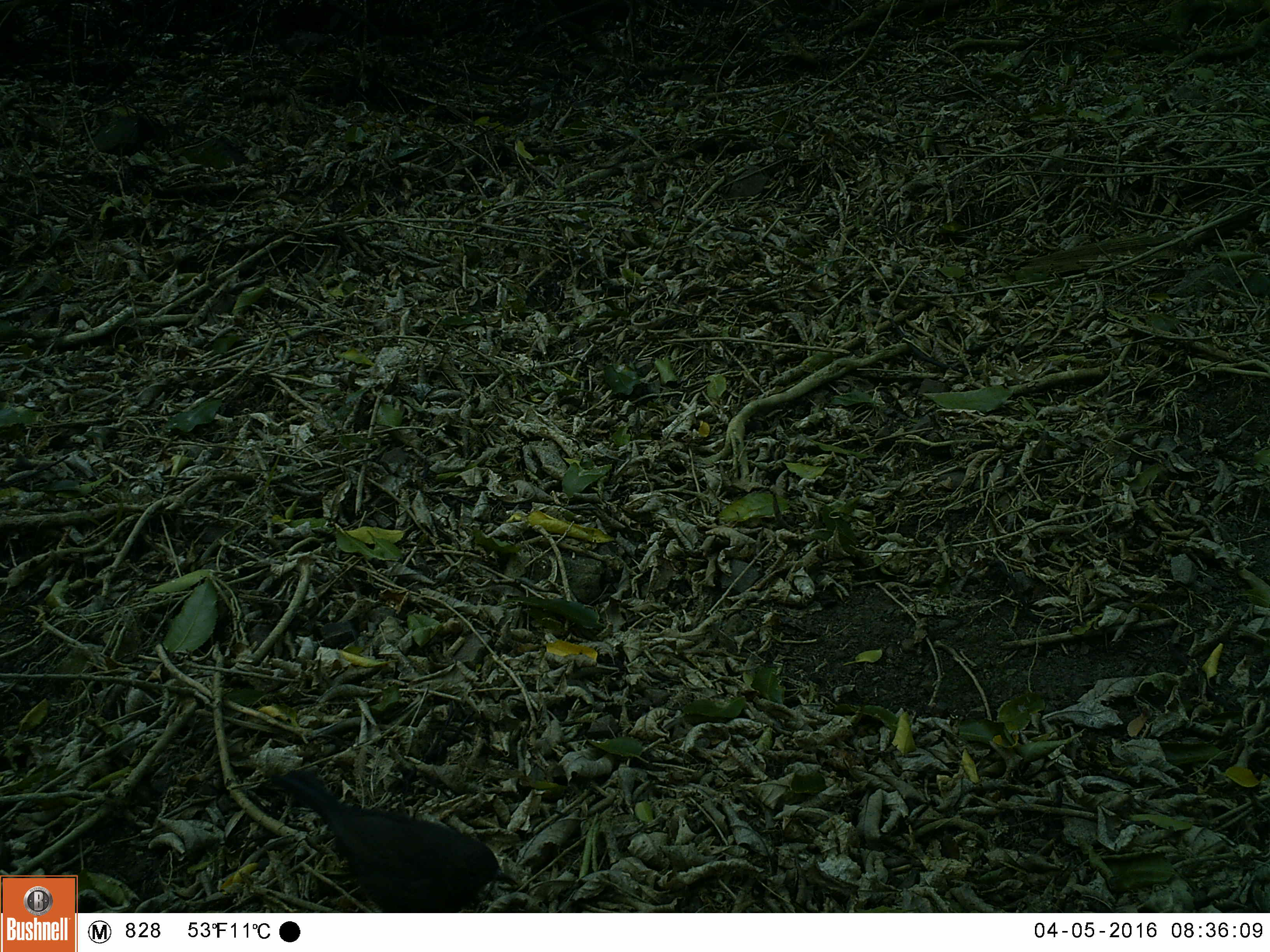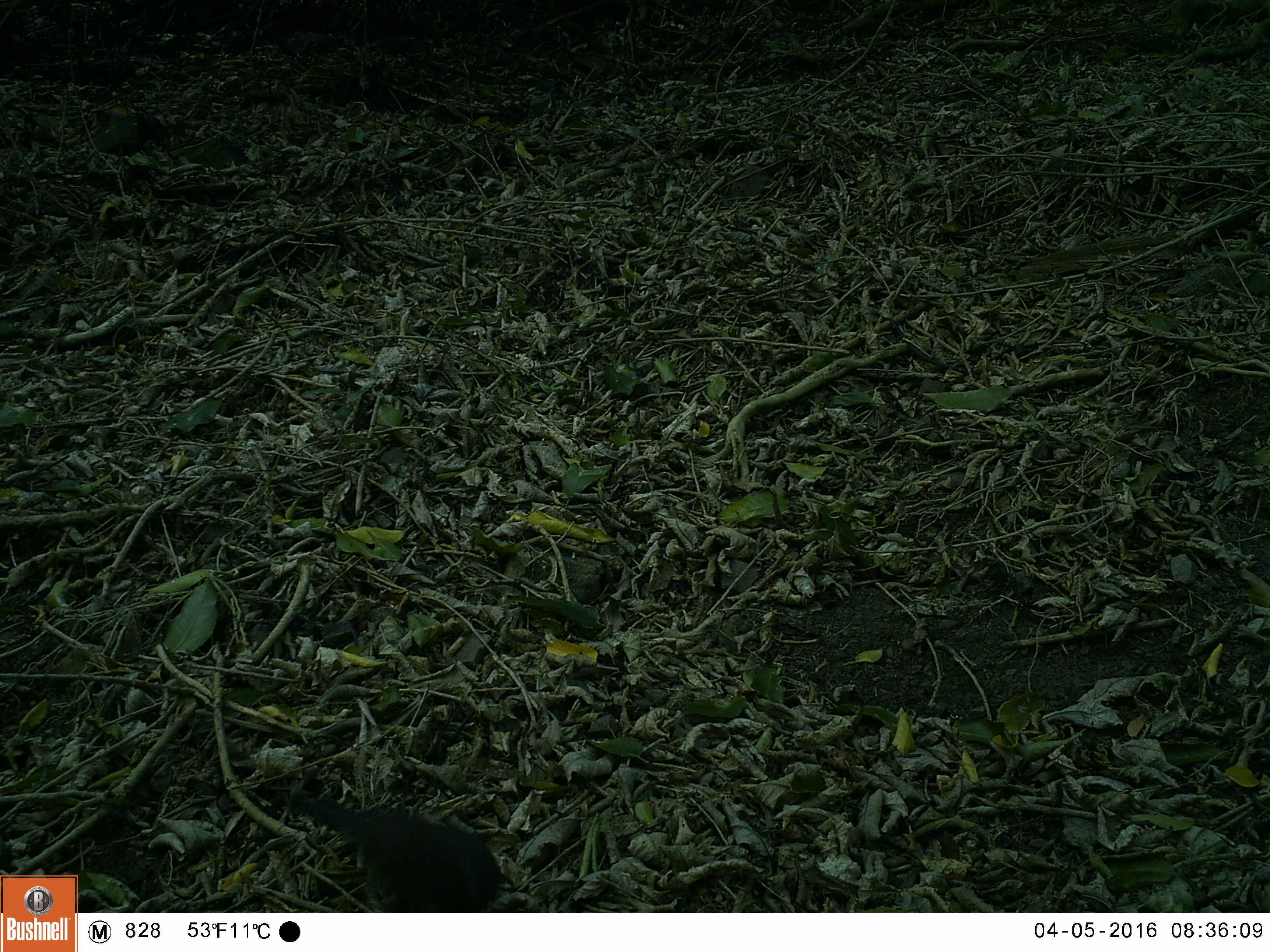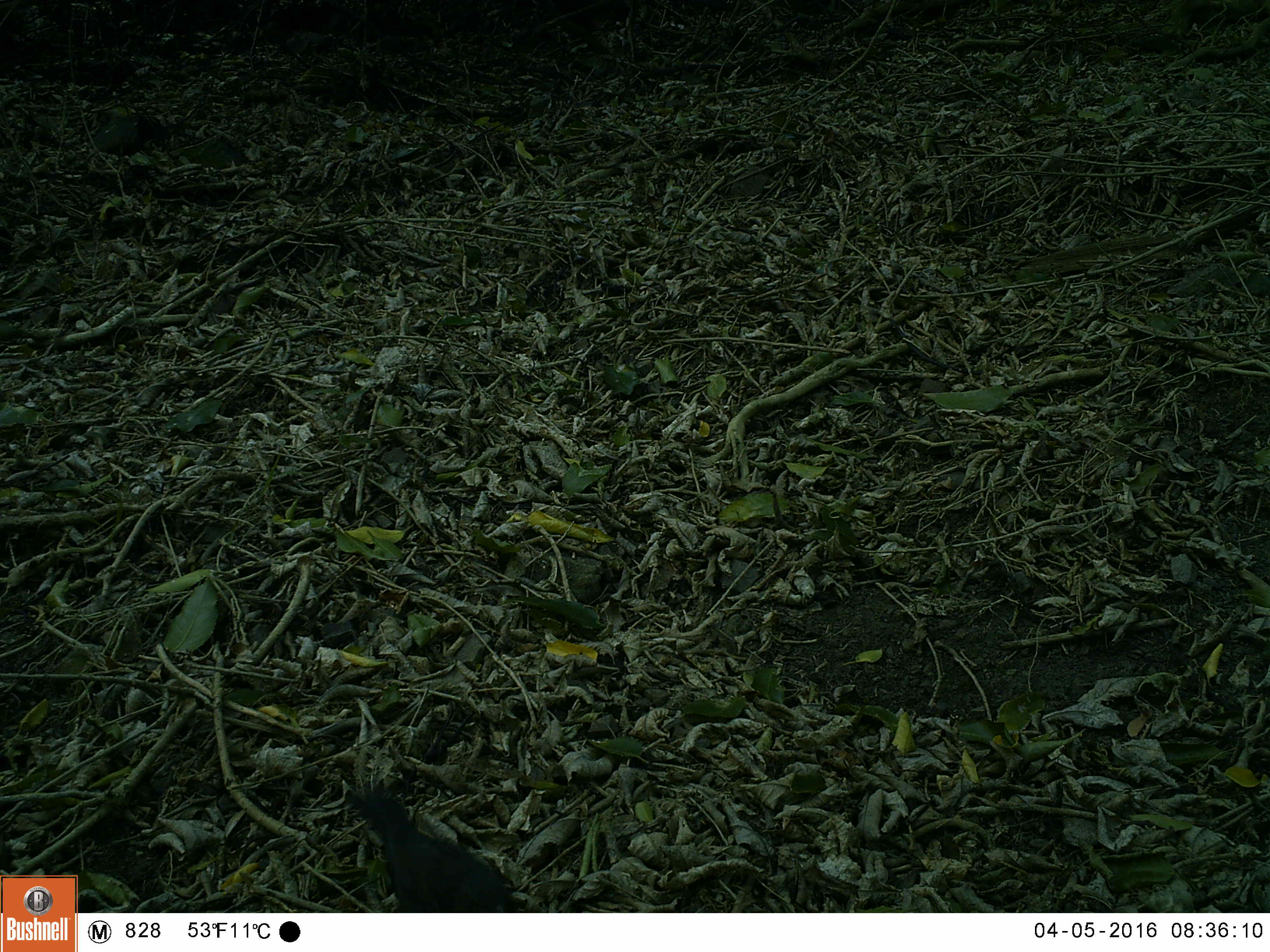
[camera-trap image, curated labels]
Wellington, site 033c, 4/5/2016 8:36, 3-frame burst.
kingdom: Animalia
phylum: Chordata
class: Aves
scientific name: Aves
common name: bird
Bird (Aves).